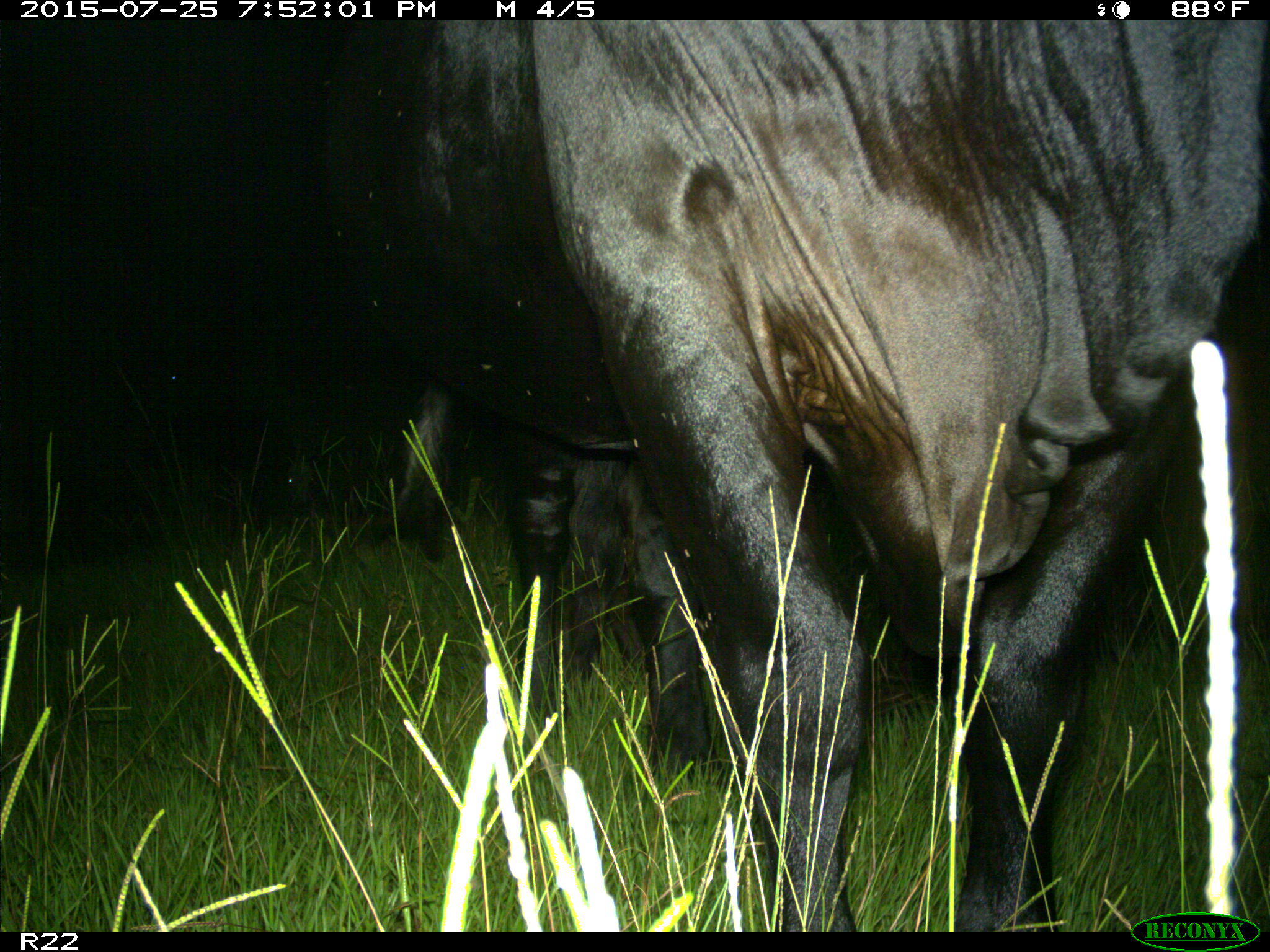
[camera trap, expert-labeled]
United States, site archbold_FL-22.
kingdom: Animalia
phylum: Chordata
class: Mammalia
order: Artiodactyla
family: Bovidae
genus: Bos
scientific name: Bos taurus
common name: domestic cow